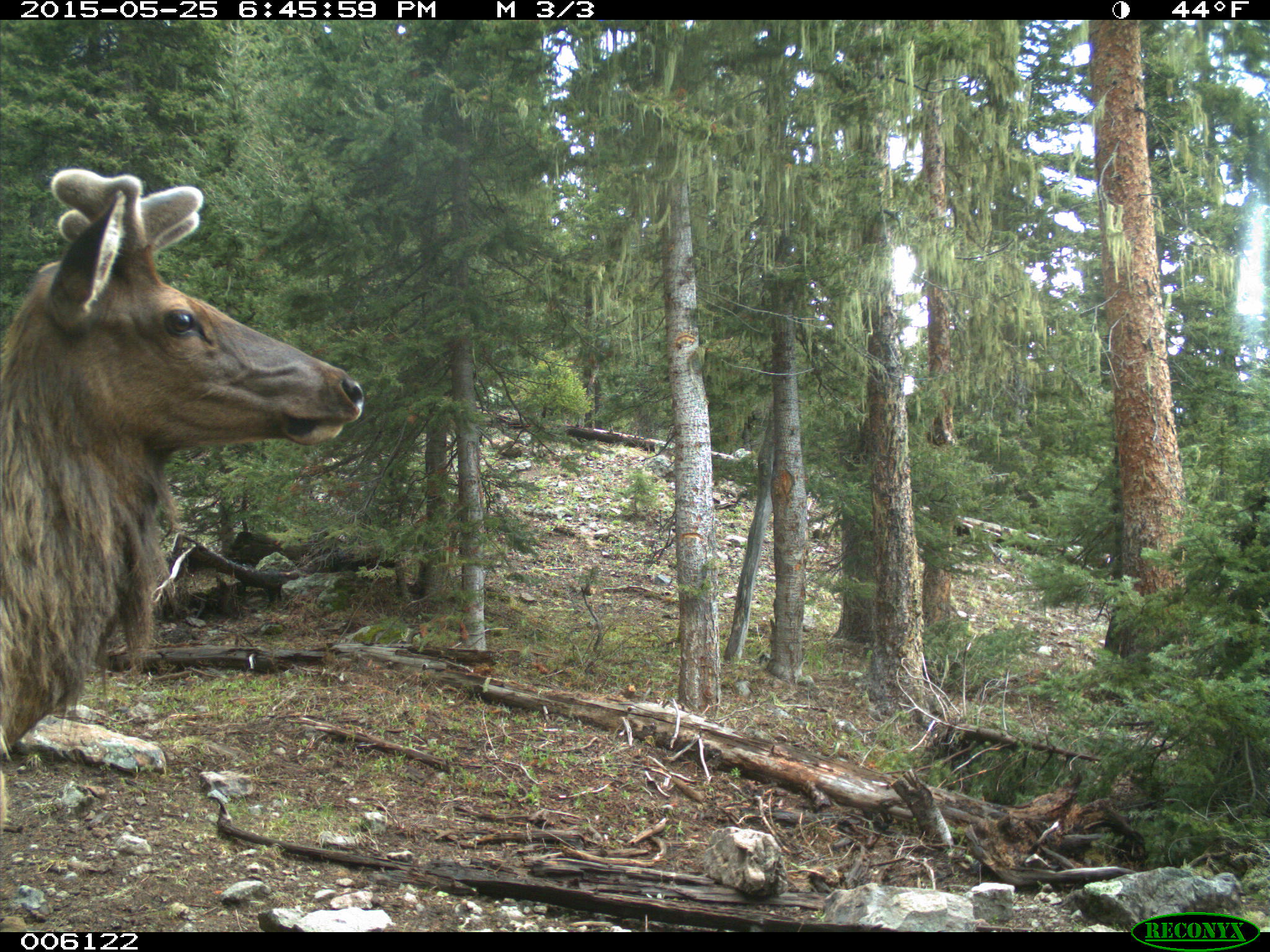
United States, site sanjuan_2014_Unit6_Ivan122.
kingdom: Animalia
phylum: Chordata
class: Mammalia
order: Artiodactyla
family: Cervidae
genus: Cervus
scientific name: Cervus elaphus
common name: red deer